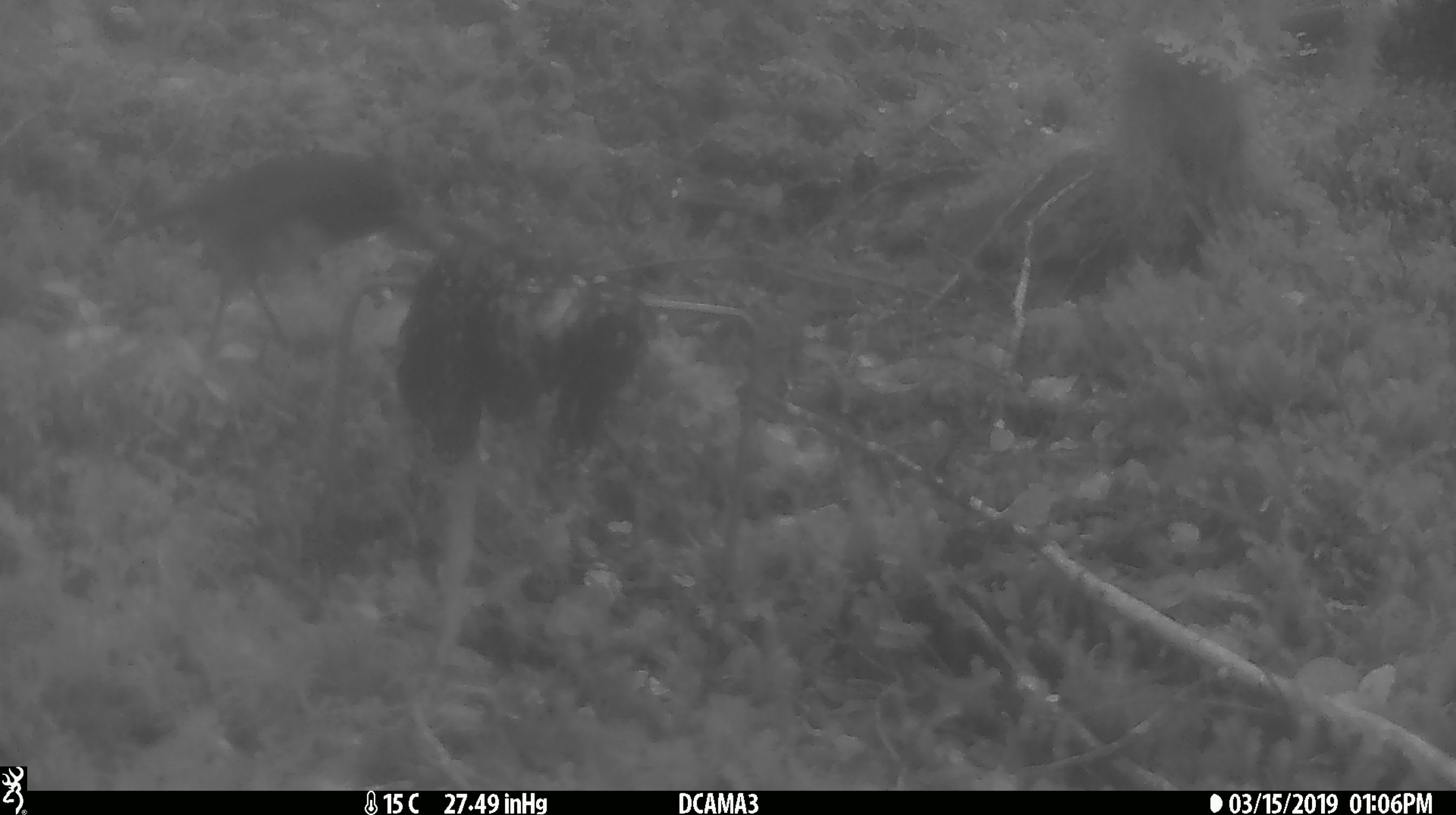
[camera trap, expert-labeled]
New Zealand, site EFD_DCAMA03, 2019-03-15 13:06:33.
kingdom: Animalia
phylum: Chordata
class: Aves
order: Passeriformes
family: Petroicidae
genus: Petroica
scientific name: Petroica australis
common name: new zealand robin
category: robin